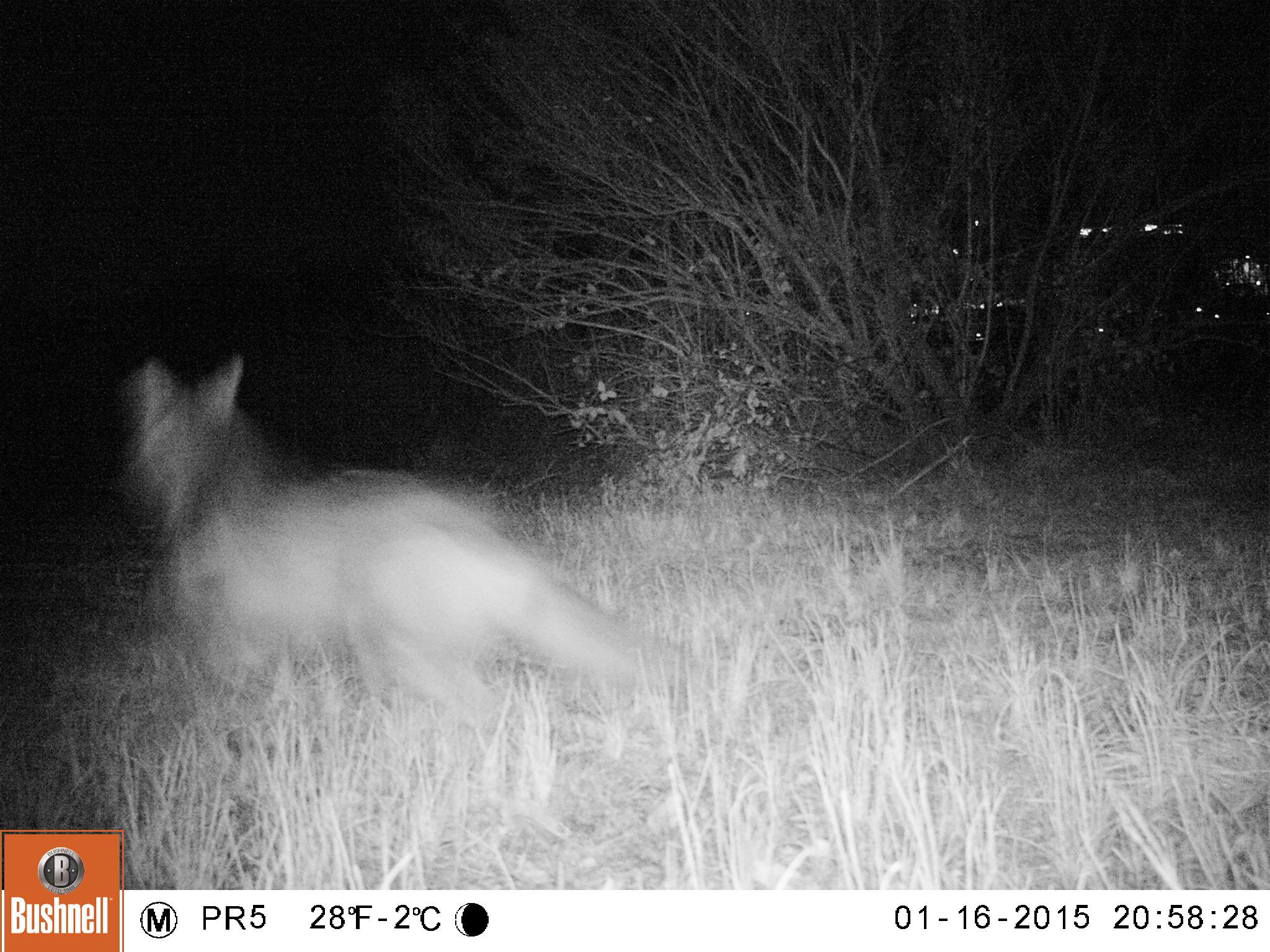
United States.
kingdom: Animalia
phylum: Chordata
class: Mammalia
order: Carnivora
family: Canidae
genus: Canis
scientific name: Canis latrans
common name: coyote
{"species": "Coyote (Canis latrans)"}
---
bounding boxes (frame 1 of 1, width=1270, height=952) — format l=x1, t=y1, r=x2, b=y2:
Coyote: l=125, t=363, r=701, b=723